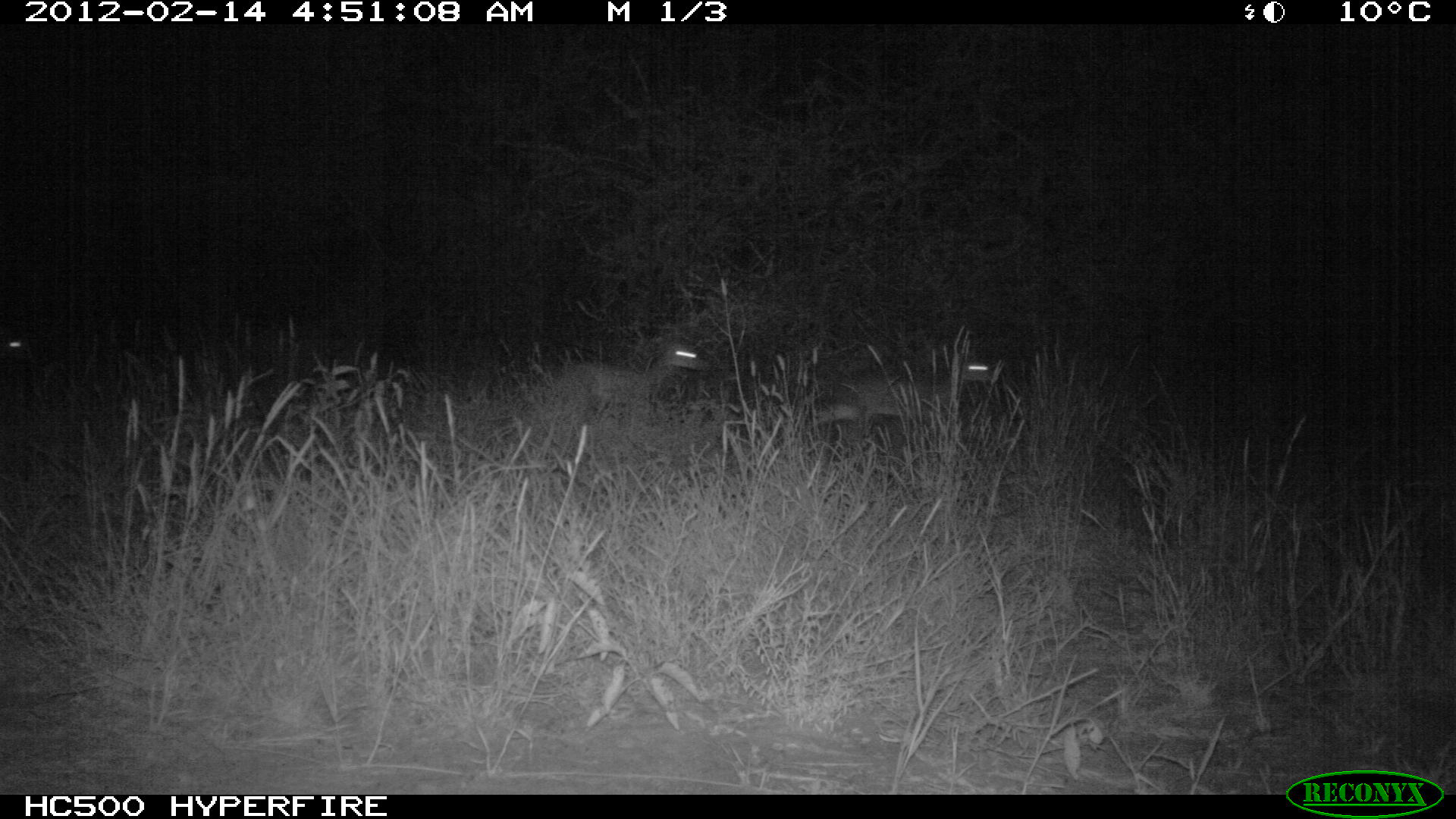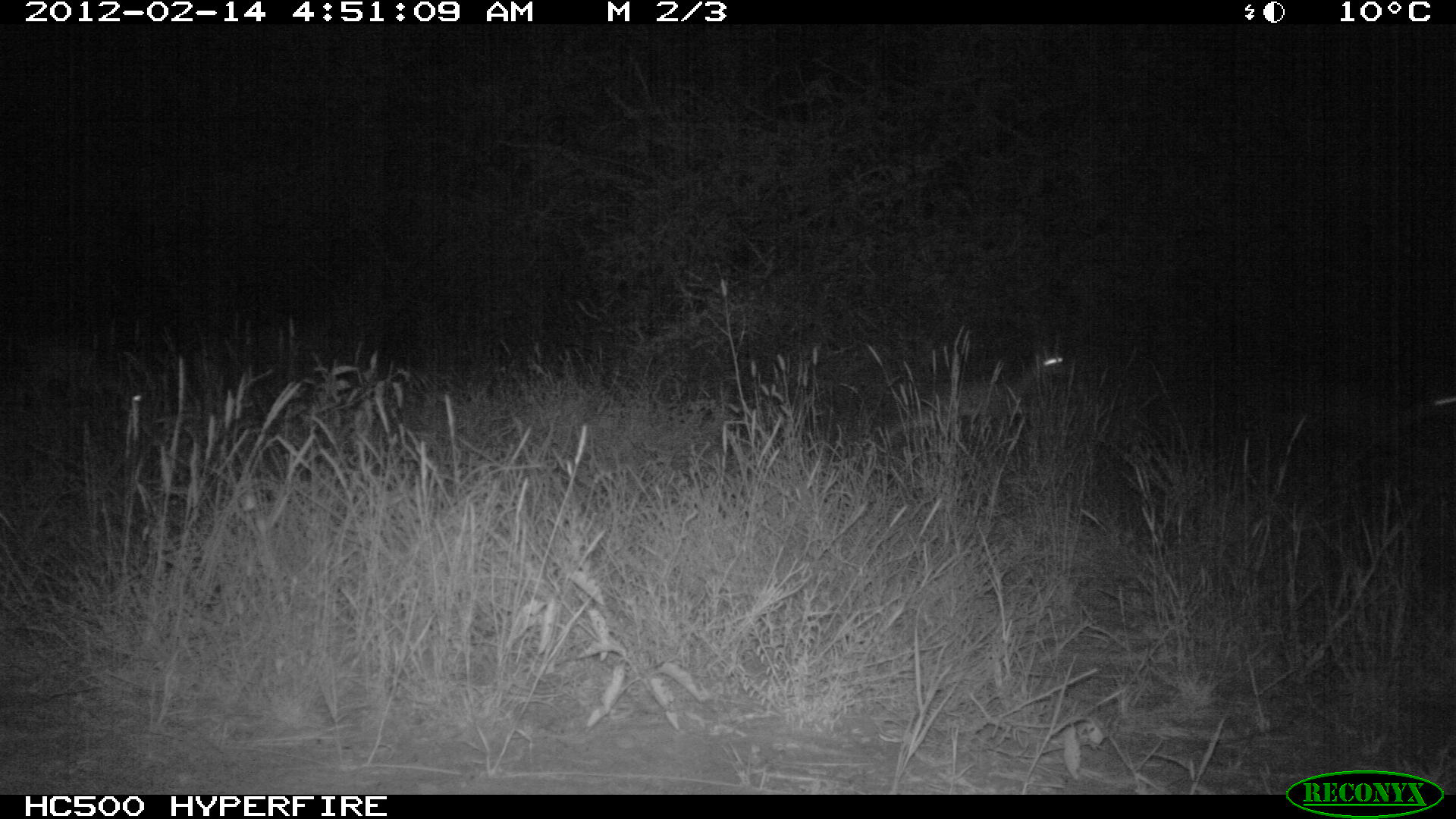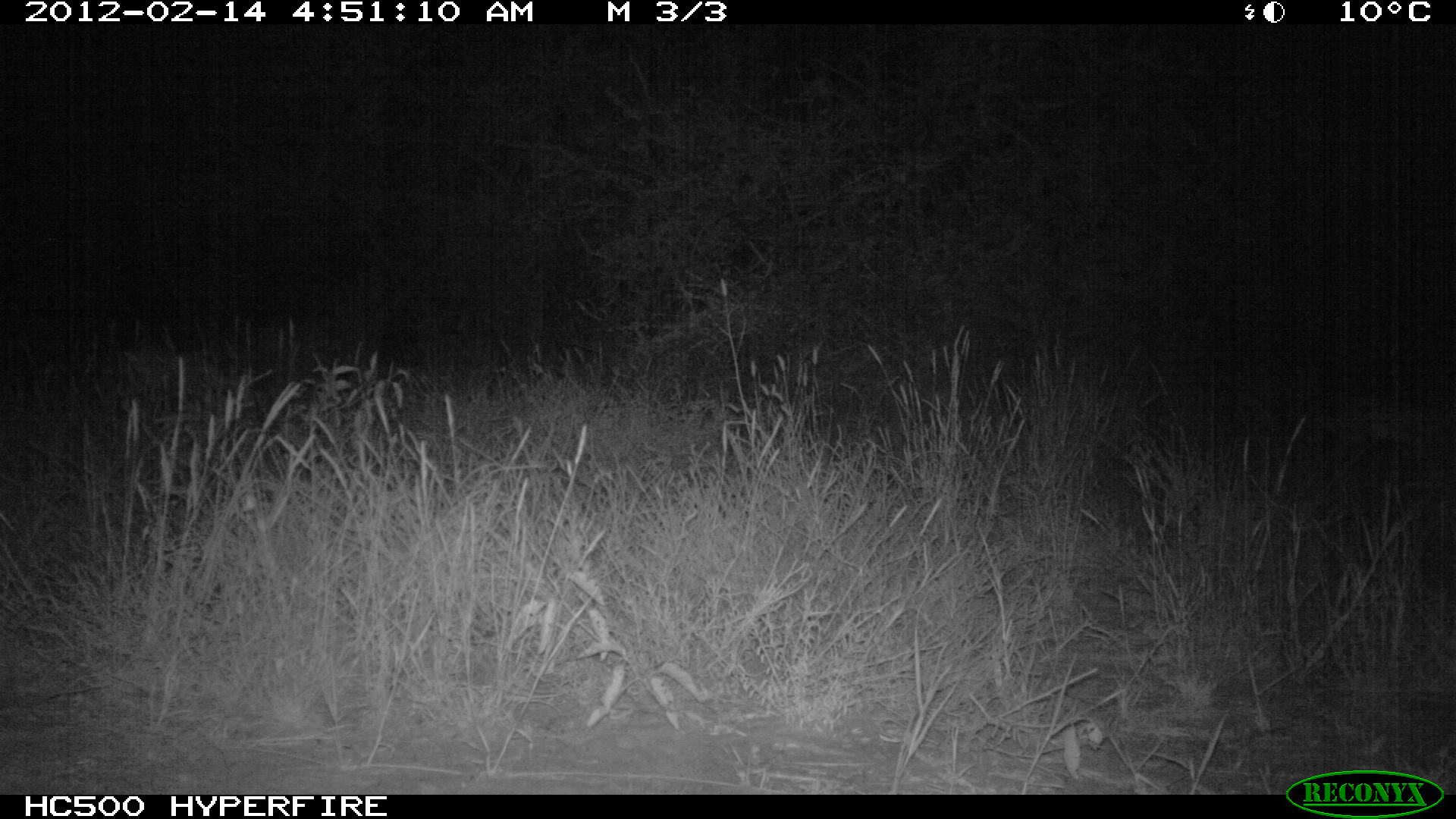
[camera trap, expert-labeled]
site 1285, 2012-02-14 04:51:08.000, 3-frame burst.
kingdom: Animalia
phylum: Chordata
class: Mammalia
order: Artiodactyla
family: Bovidae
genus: Madoqua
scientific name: Madoqua guentheri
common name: günther's dik-dik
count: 3